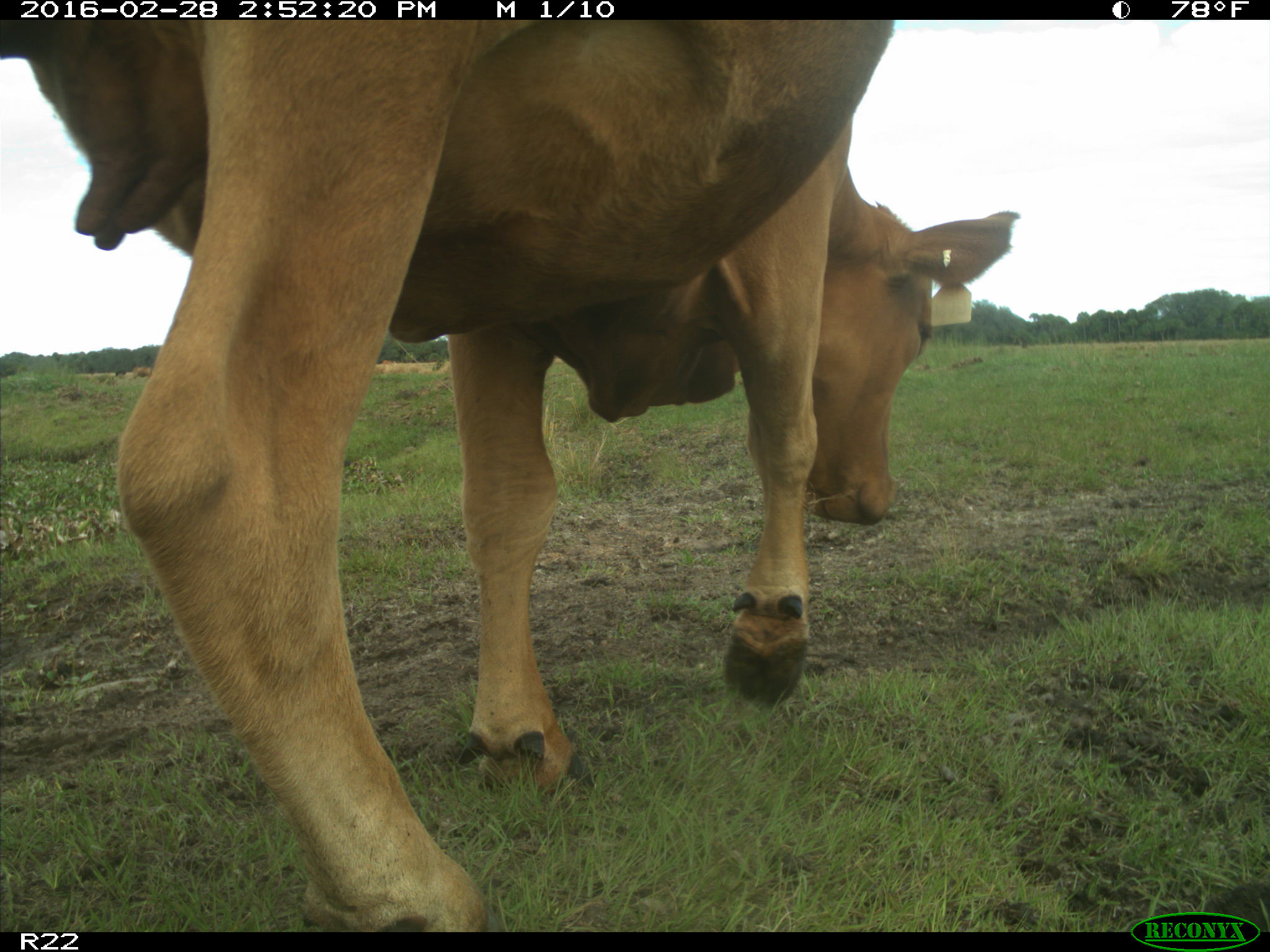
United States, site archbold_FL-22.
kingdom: Animalia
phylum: Chordata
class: Mammalia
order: Artiodactyla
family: Bovidae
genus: Bos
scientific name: Bos taurus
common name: domestic cow